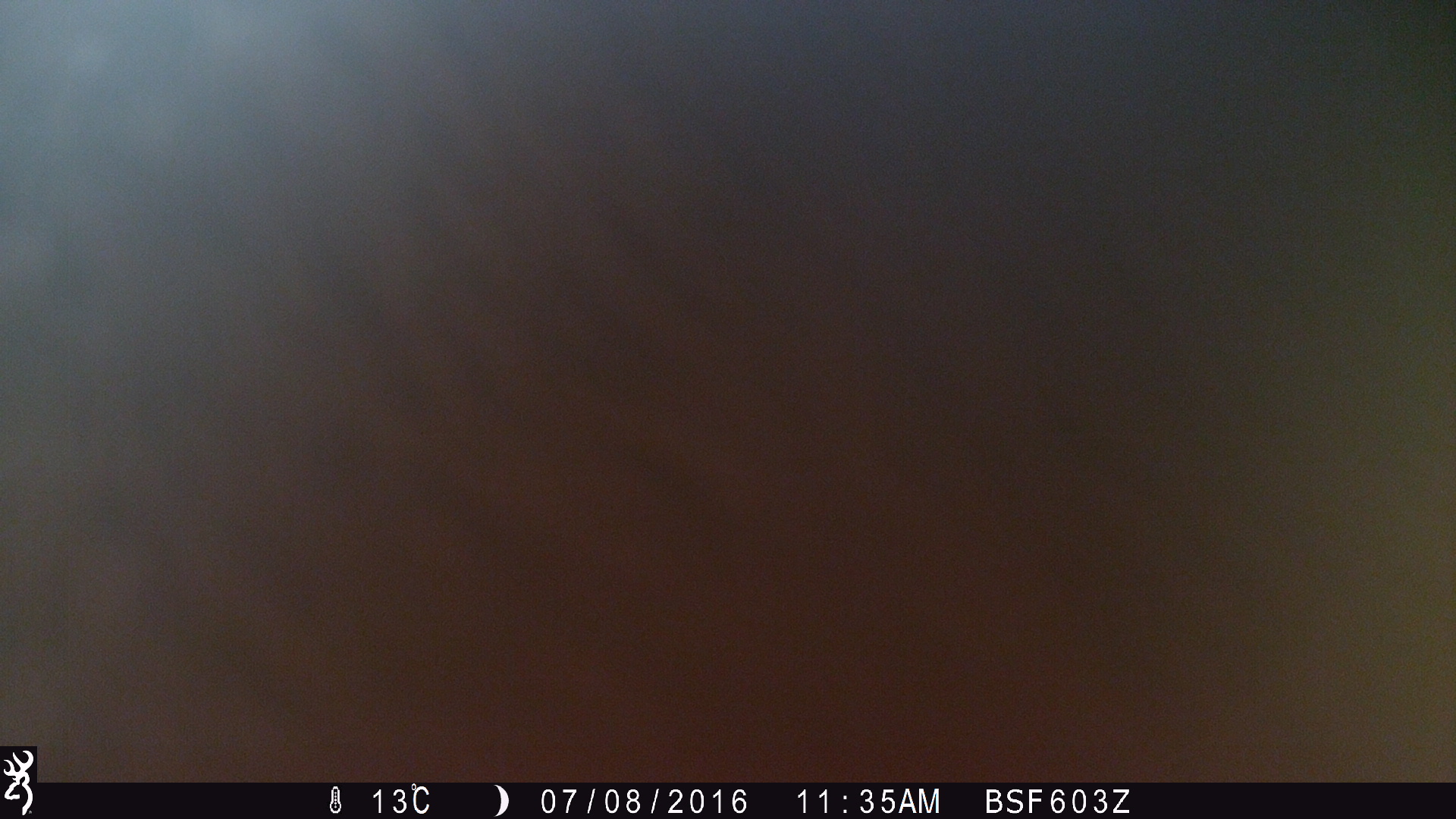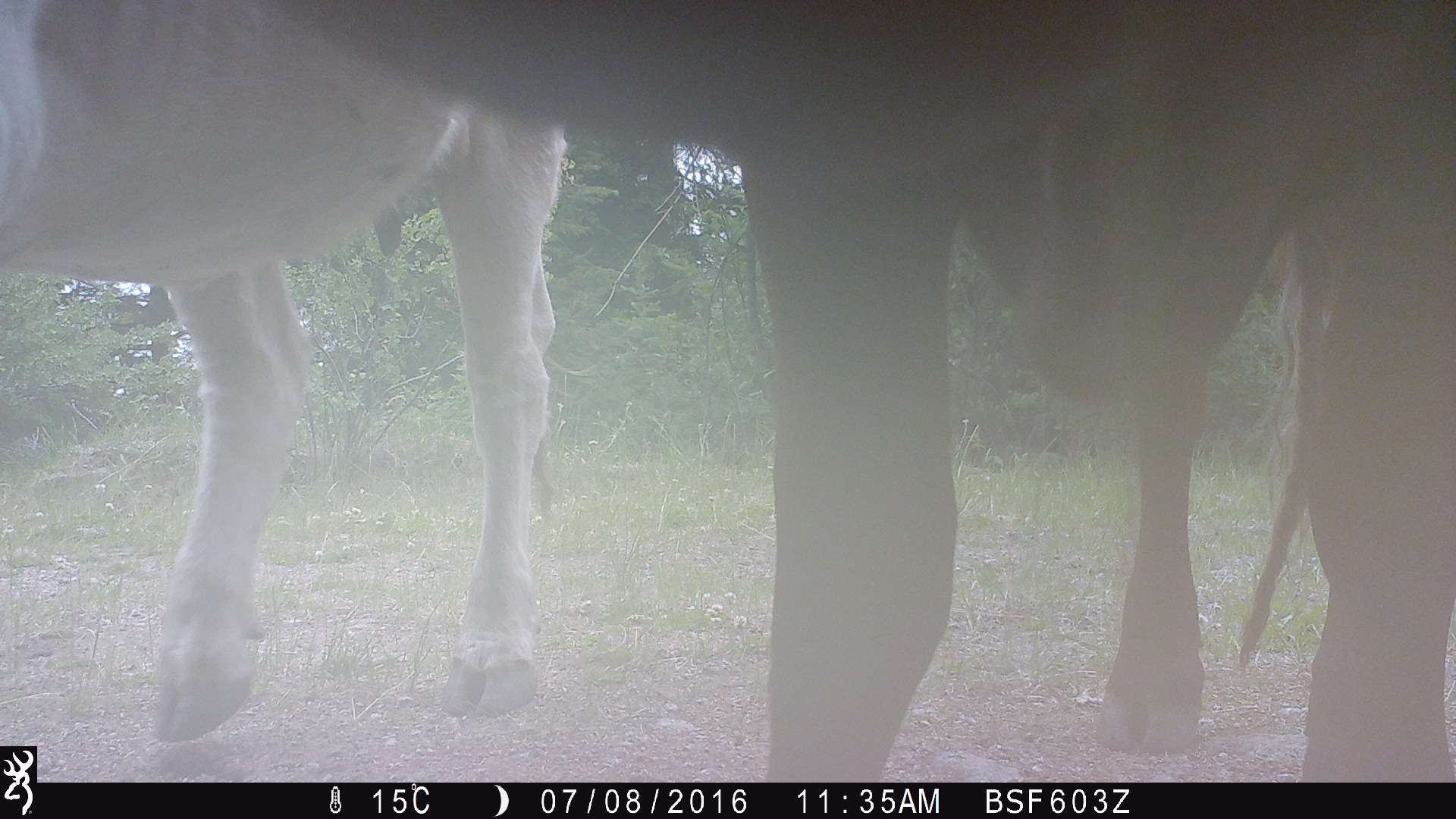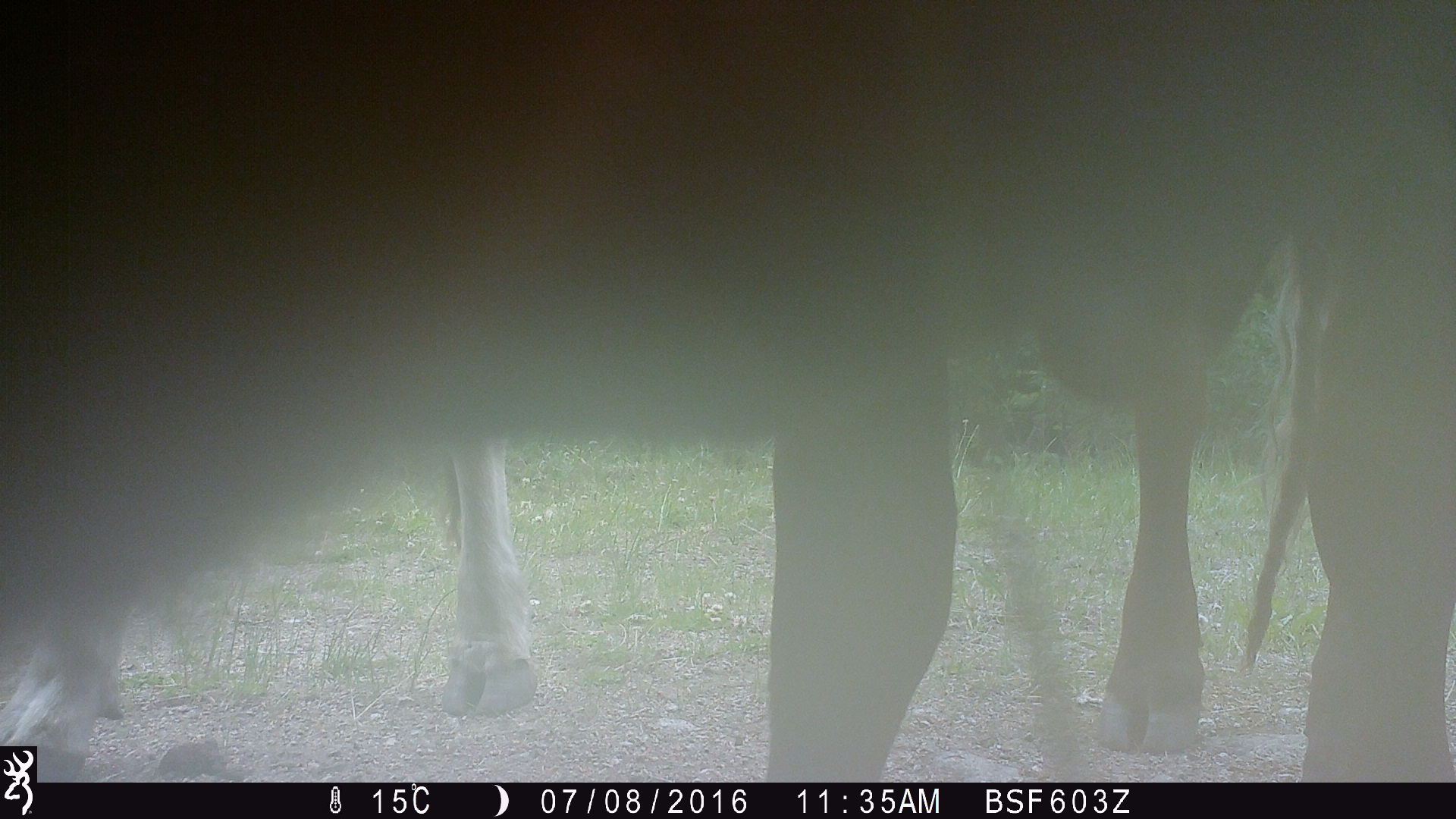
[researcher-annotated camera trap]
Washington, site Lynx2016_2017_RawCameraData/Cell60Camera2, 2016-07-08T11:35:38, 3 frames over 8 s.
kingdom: Animalia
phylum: Chordata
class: Mammalia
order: Artiodactyla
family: Bovidae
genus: Bos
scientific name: Bos taurus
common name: domestic cattle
Domestic cattle (Bos taurus). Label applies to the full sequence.